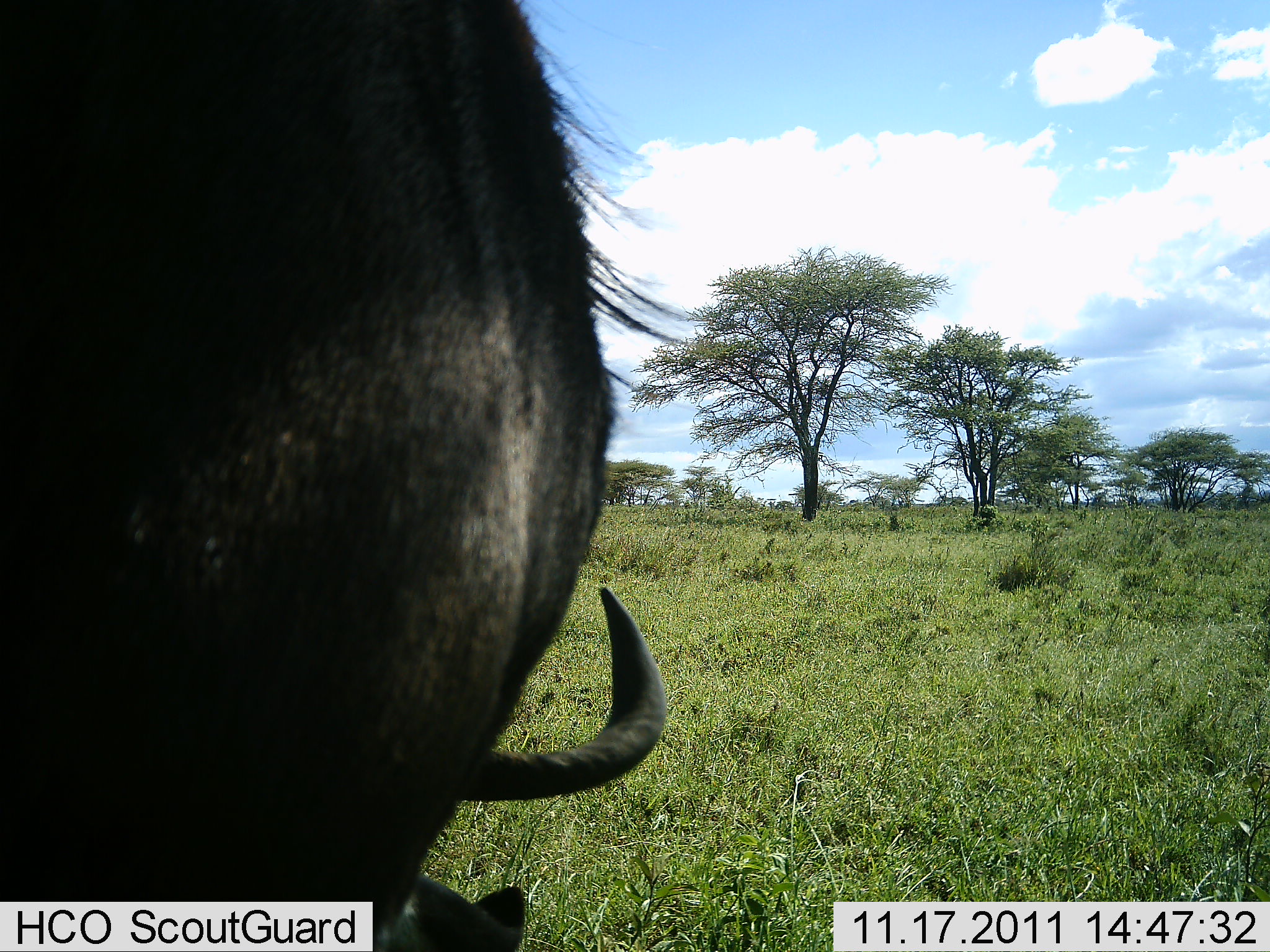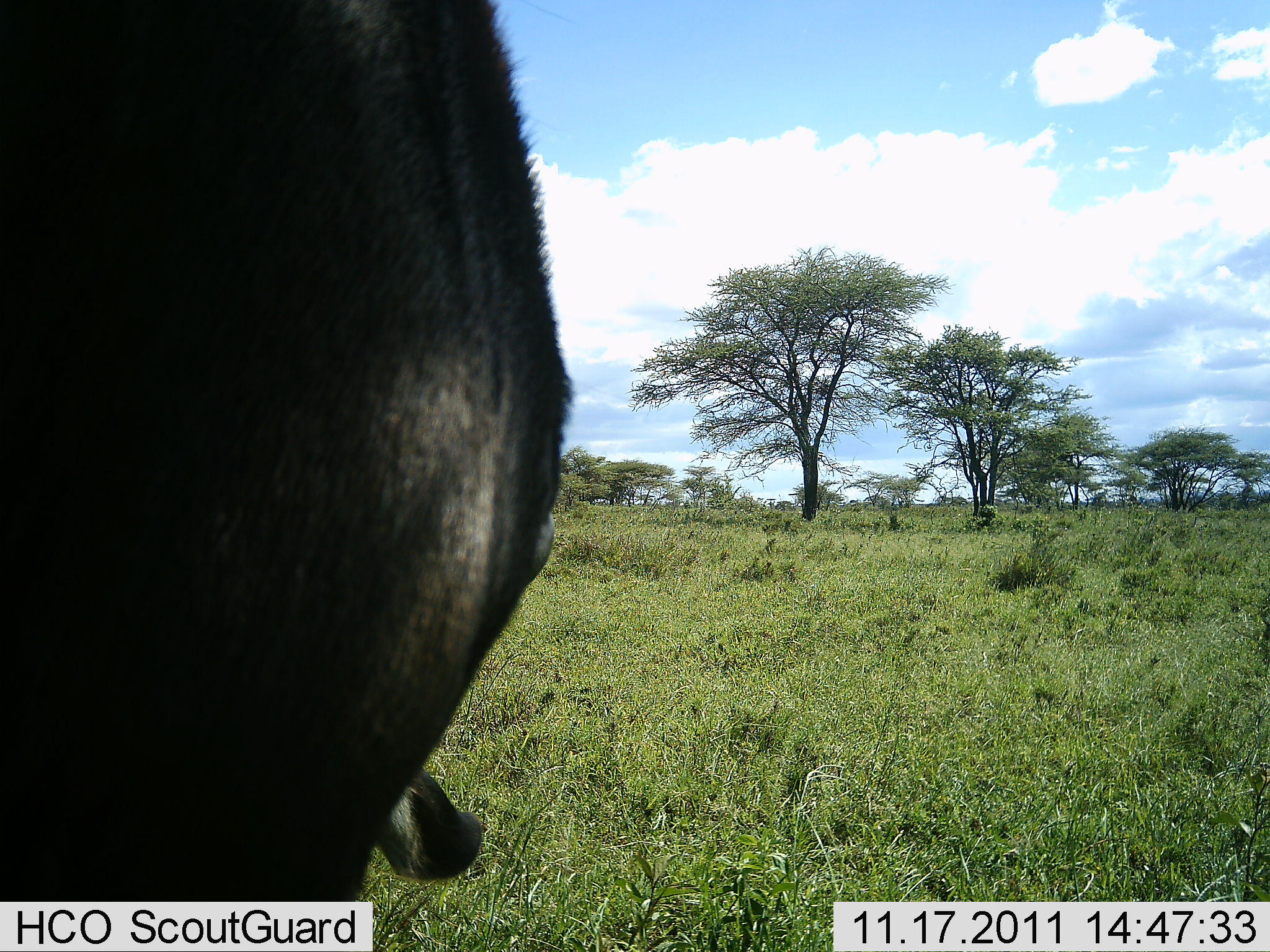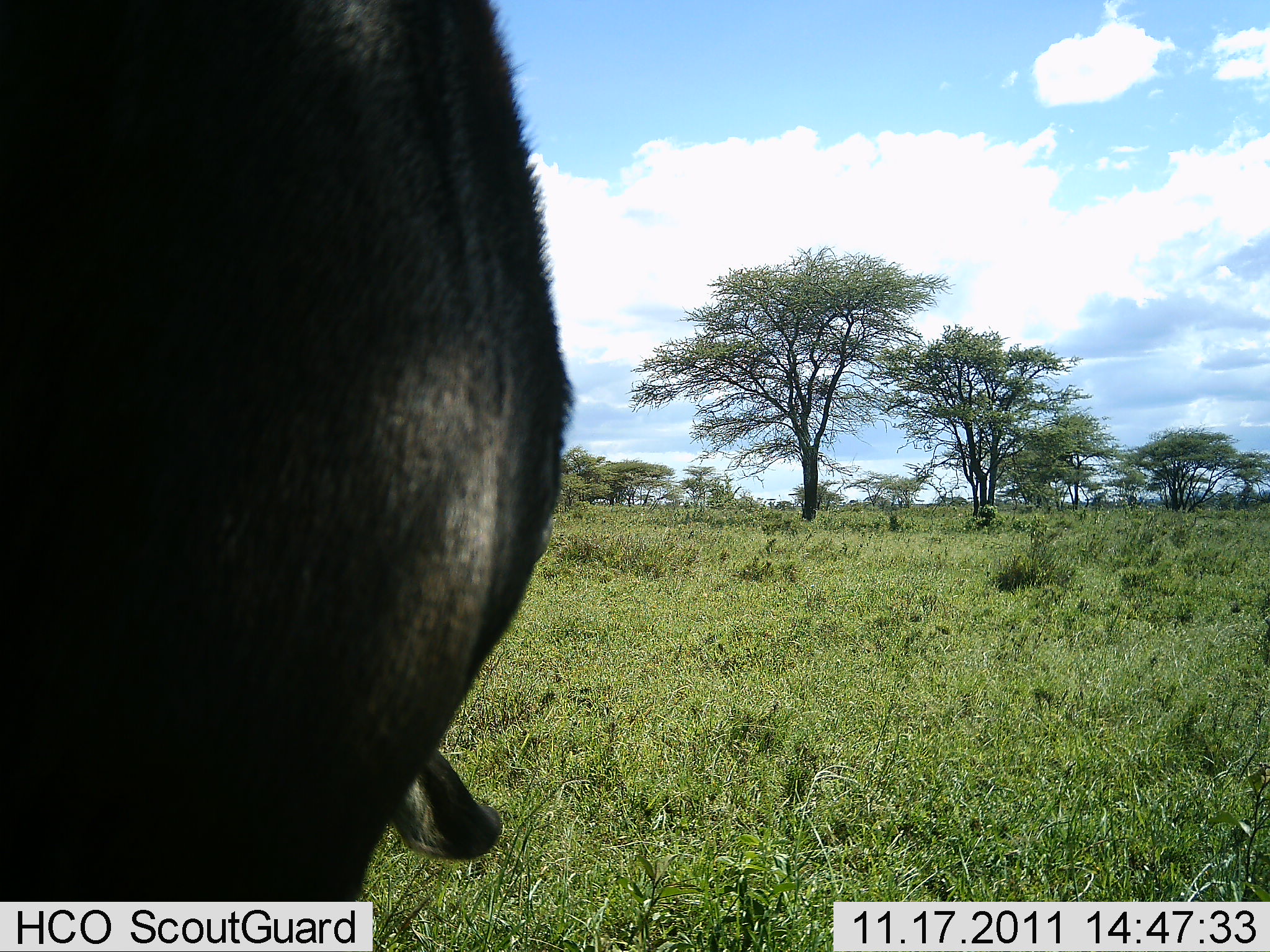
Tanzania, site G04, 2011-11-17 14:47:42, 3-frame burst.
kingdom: Animalia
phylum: Chordata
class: Mammalia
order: Artiodactyla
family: Bovidae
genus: Connochaetes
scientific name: Connochaetes taurinus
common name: blue wildebeest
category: wildebeest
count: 1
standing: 55%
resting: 0%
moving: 0%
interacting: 0%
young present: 0%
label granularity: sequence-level